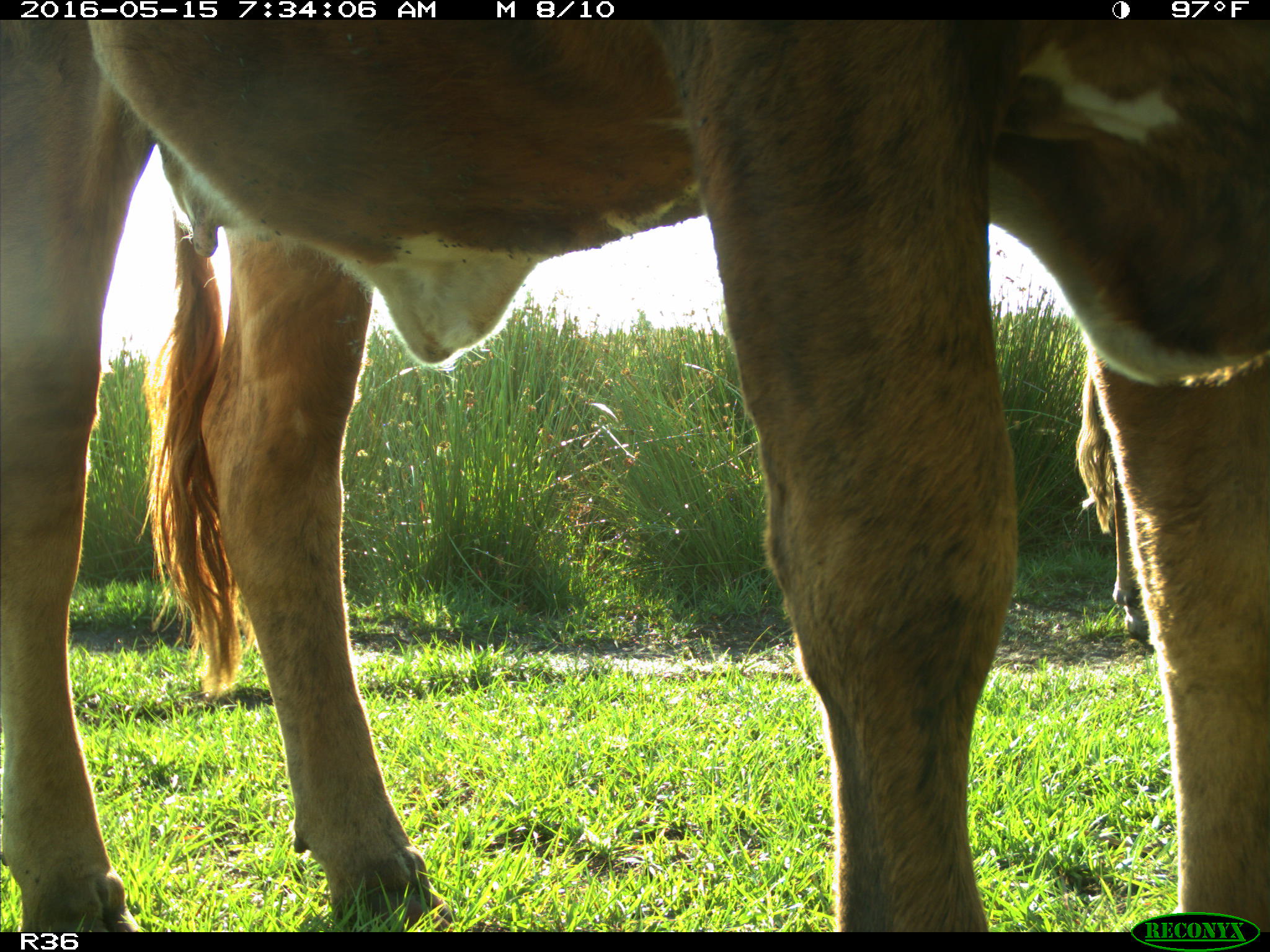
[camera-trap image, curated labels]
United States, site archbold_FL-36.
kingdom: Animalia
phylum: Chordata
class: Mammalia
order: Artiodactyla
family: Bovidae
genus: Bos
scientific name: Bos taurus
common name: domestic cow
Bos taurus (domestic cow).